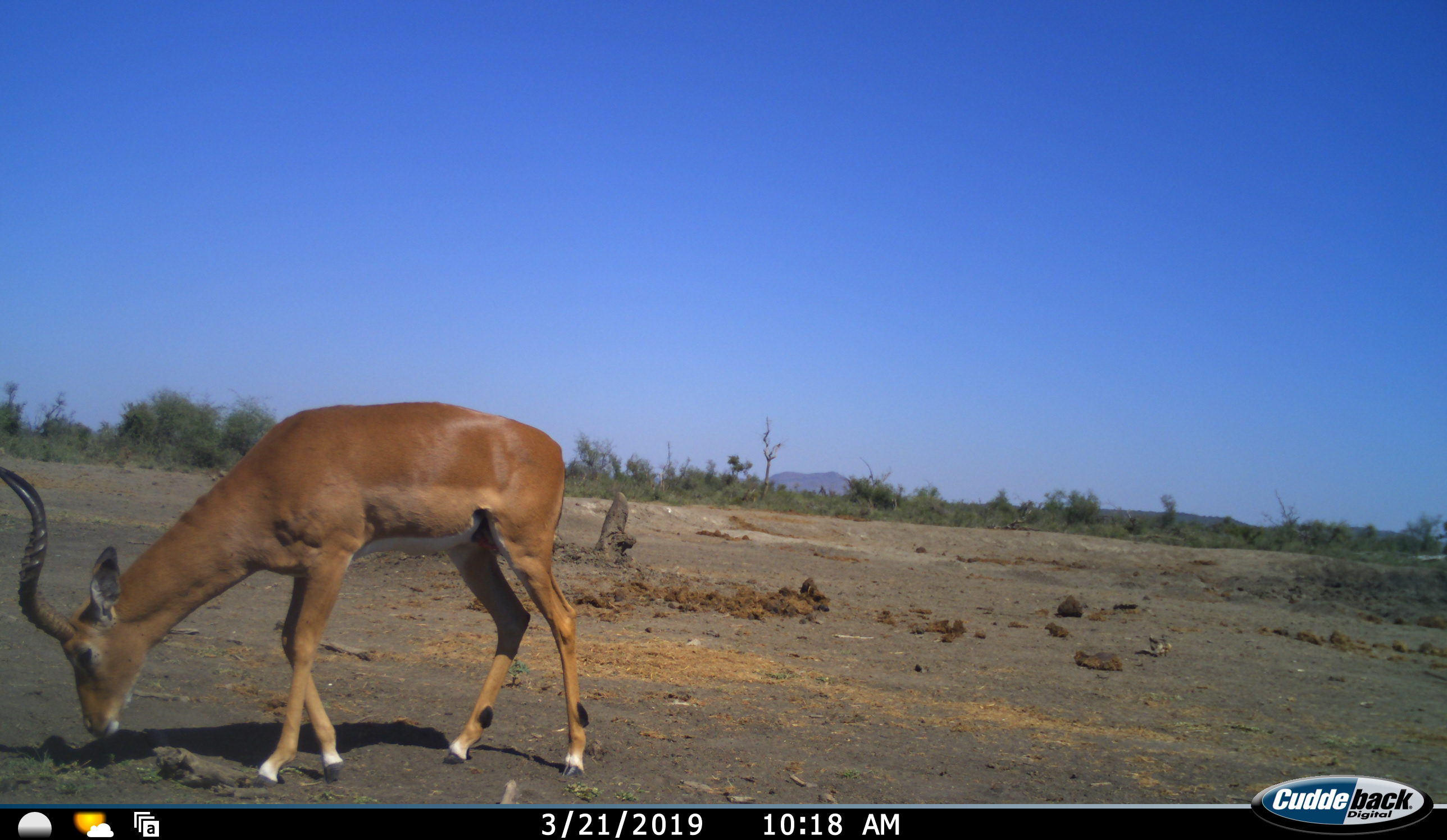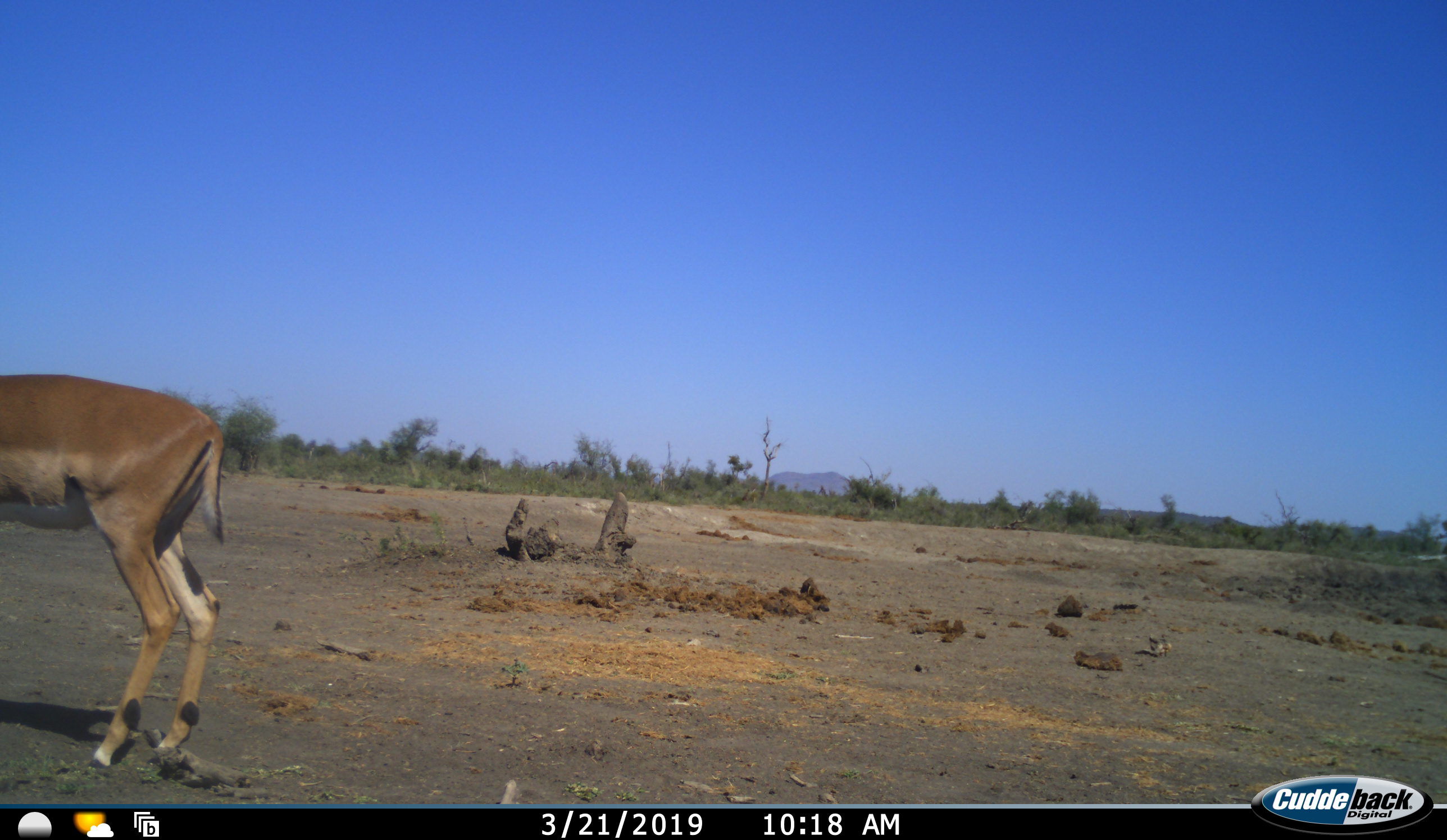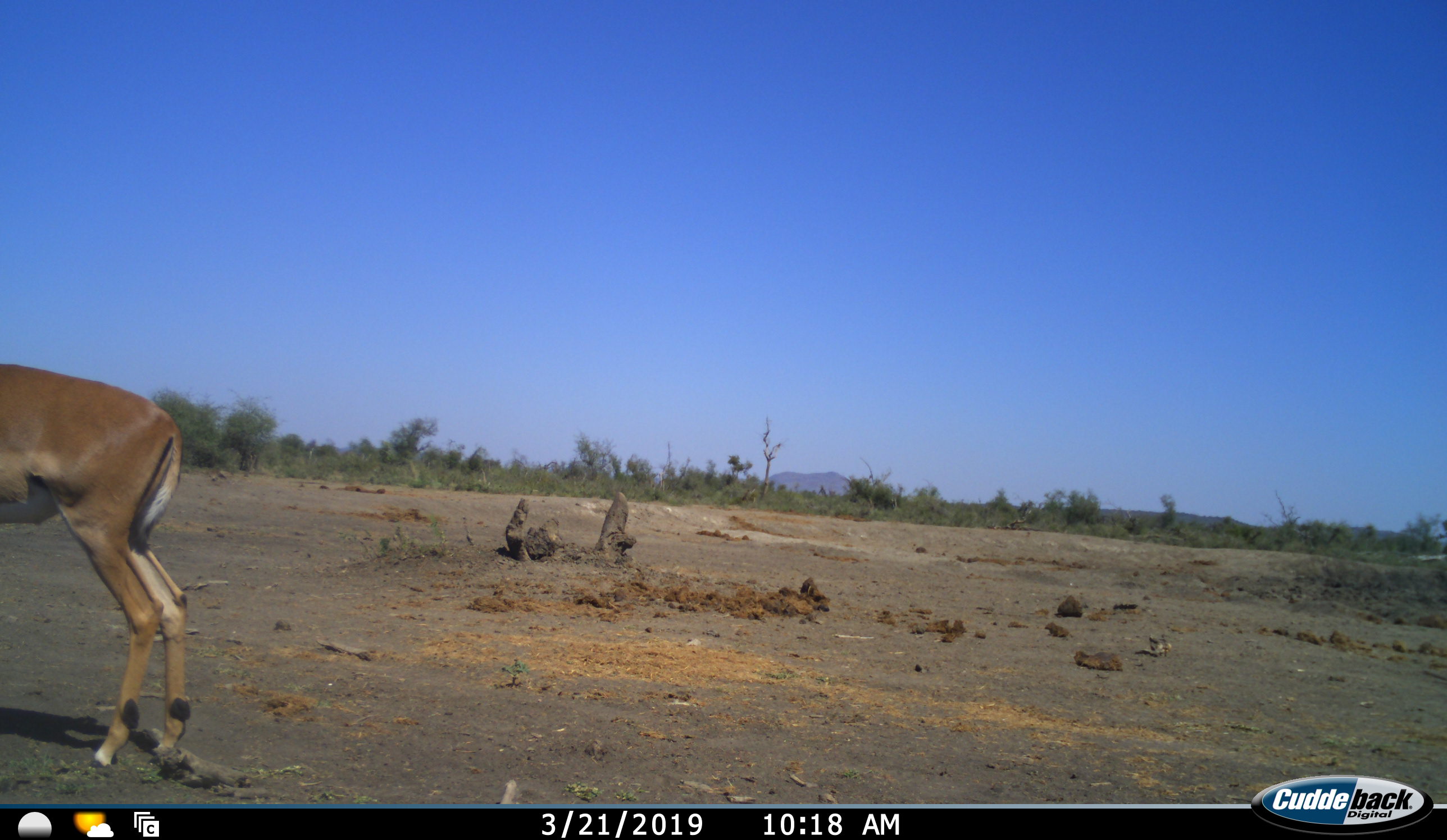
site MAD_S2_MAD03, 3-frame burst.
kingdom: Animalia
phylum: Chordata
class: Mammalia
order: Artiodactyla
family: Bovidae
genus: Aepyceros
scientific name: Aepyceros melampus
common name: impala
Impala (Aepyceros melampus), count 1. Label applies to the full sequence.